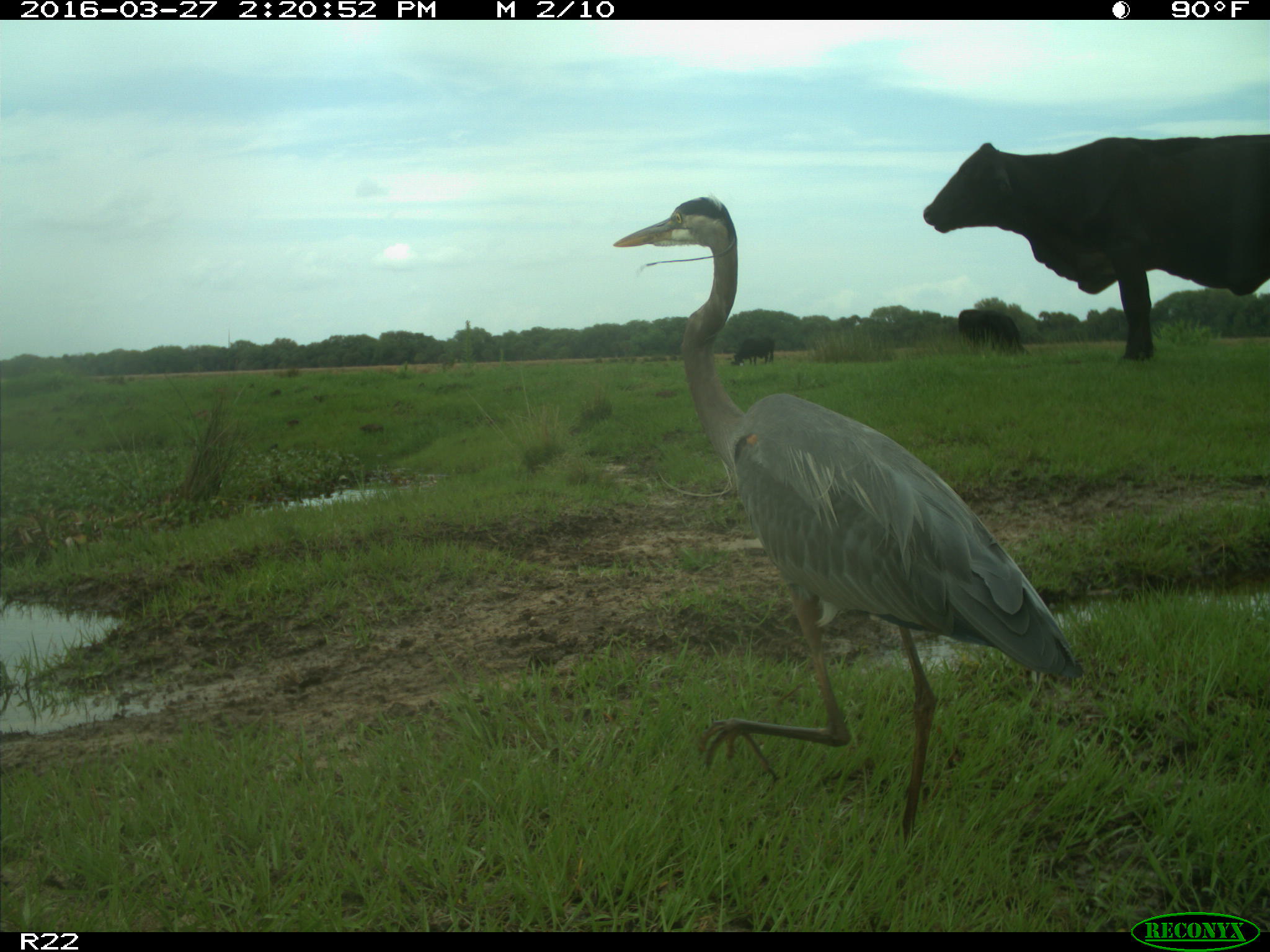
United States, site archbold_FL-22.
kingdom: Animalia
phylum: Chordata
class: Mammalia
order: Artiodactyla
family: Bovidae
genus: Bos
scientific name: Bos taurus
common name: domestic cow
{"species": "Bos taurus (domestic cow)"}